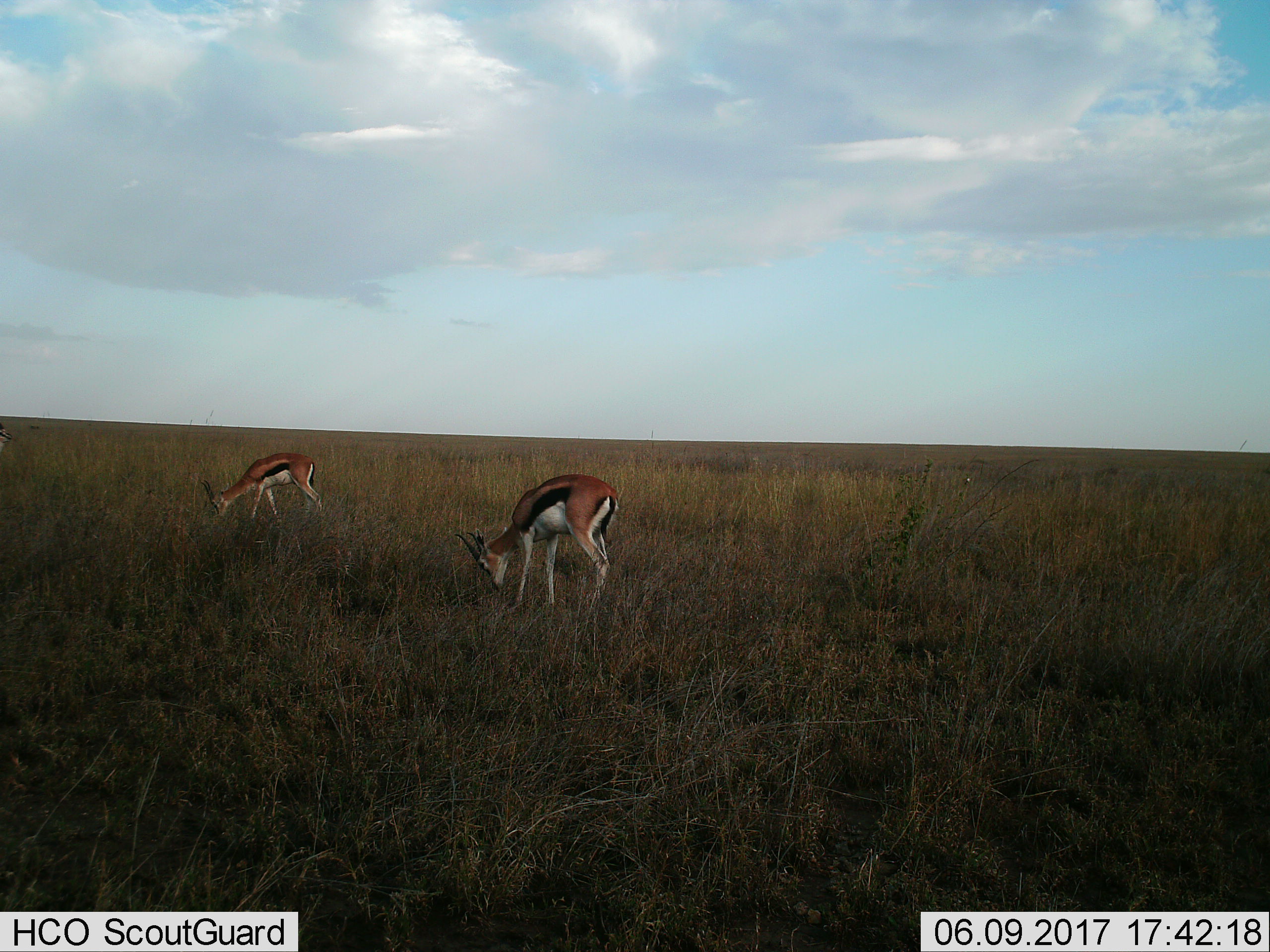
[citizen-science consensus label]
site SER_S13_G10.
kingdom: Animalia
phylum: Chordata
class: Mammalia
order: Artiodactyla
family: Bovidae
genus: Eudorcas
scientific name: Eudorcas thomsonii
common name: thomson's gazelle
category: gazellethomsons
Gazellethomsons (thomson's gazelle) (Eudorcas thomsonii), count 2. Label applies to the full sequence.